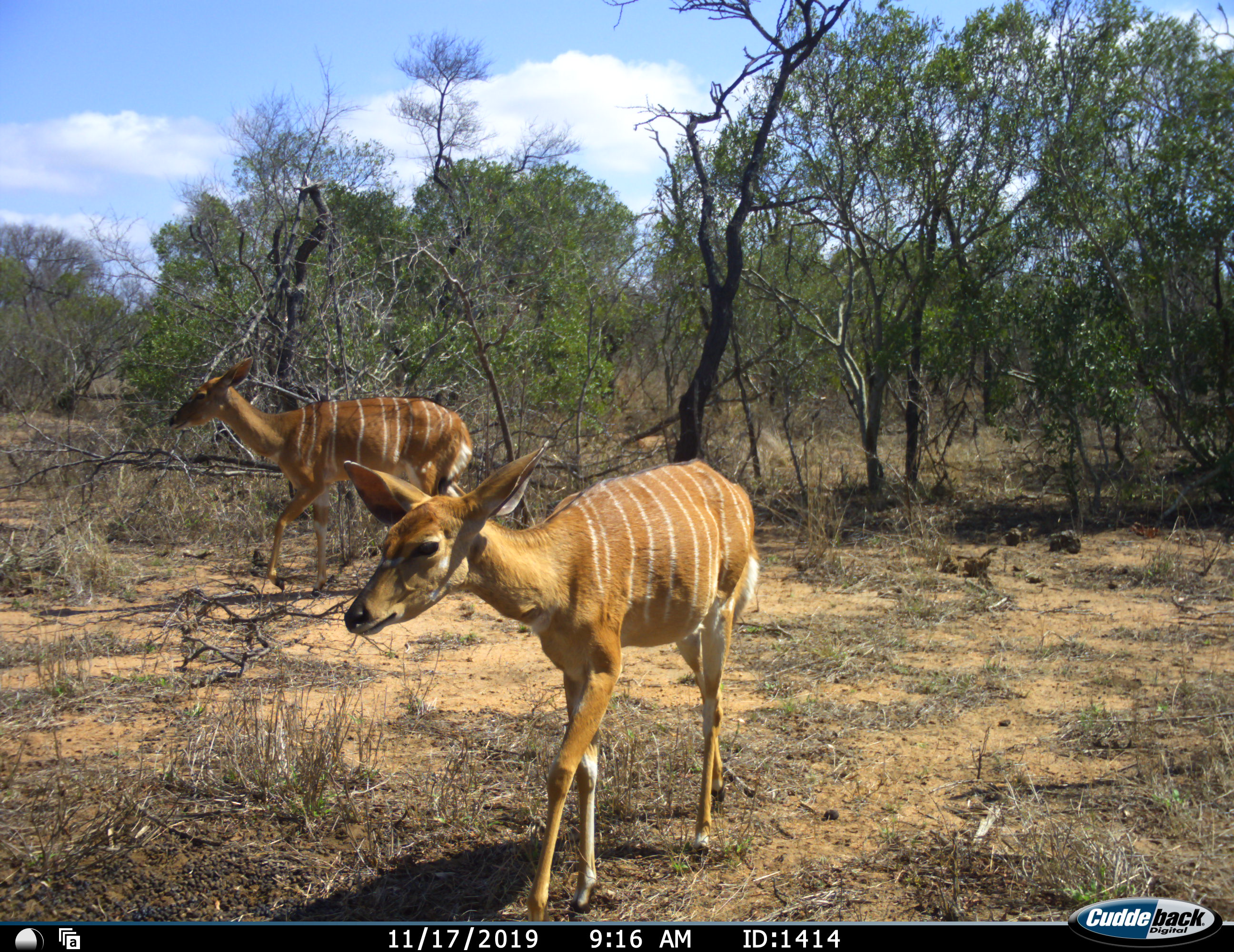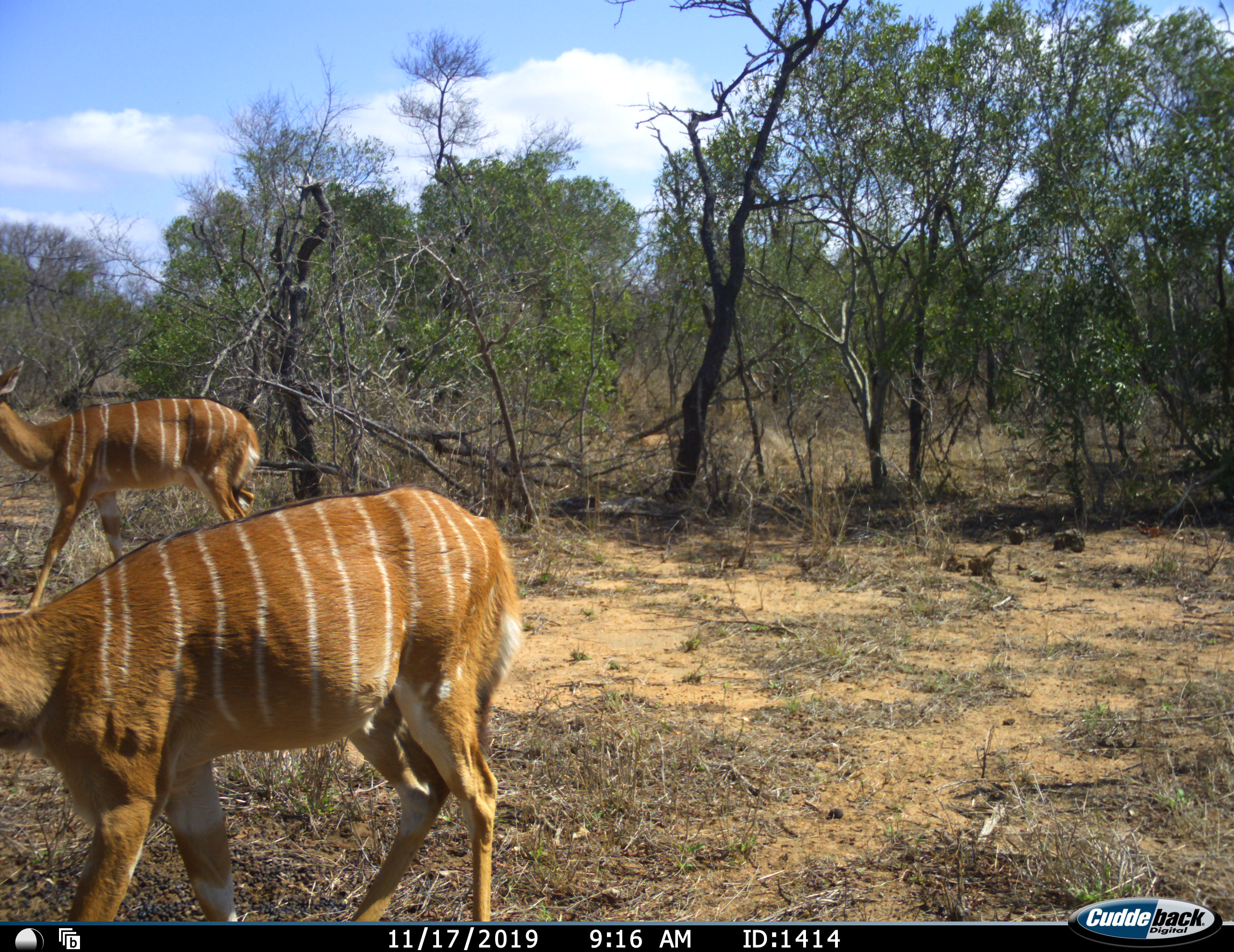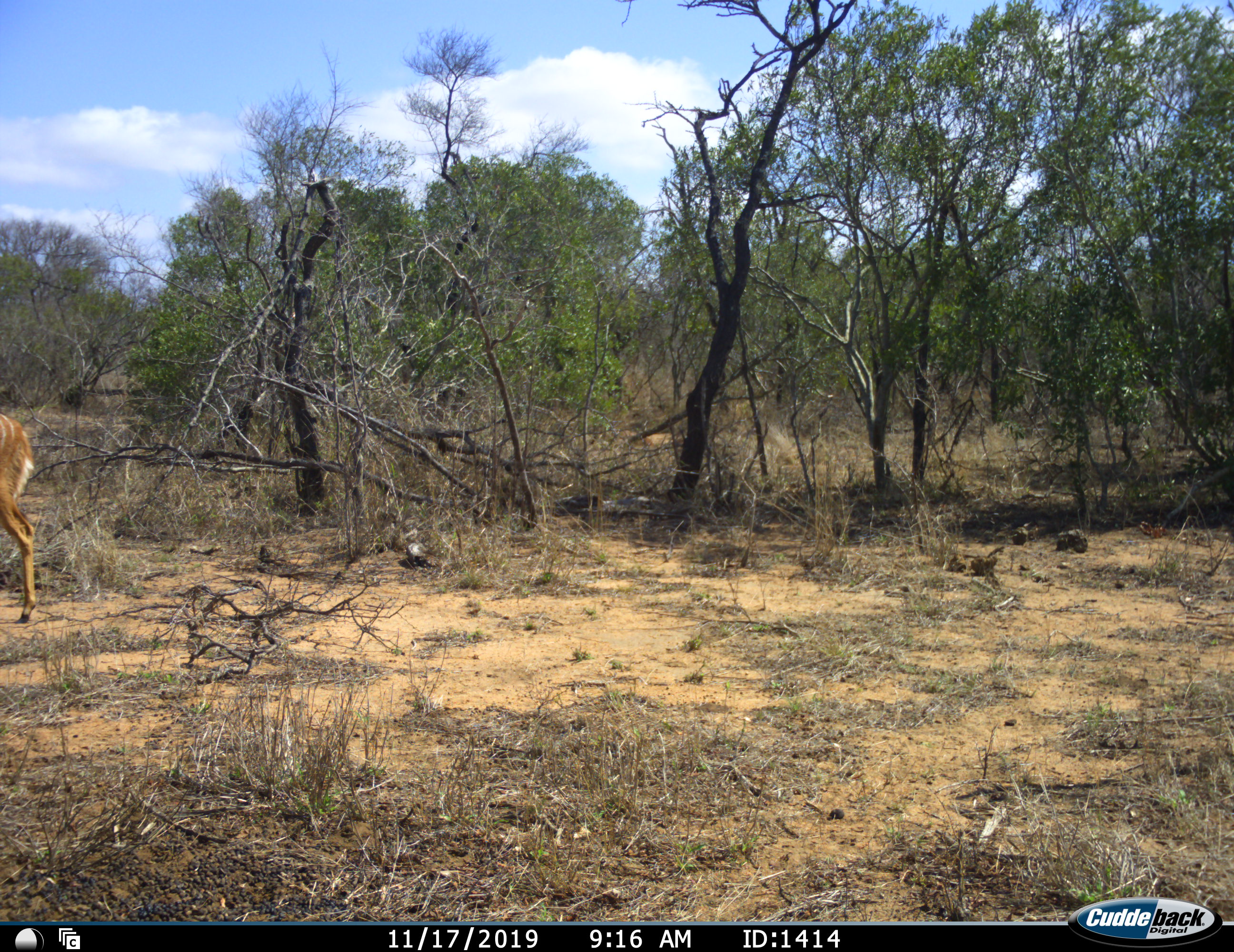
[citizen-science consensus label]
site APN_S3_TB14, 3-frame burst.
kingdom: Animalia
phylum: Chordata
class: Mammalia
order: Artiodactyla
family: Bovidae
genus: Tragelaphus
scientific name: Tragelaphus angasii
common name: nyala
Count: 2.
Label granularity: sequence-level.